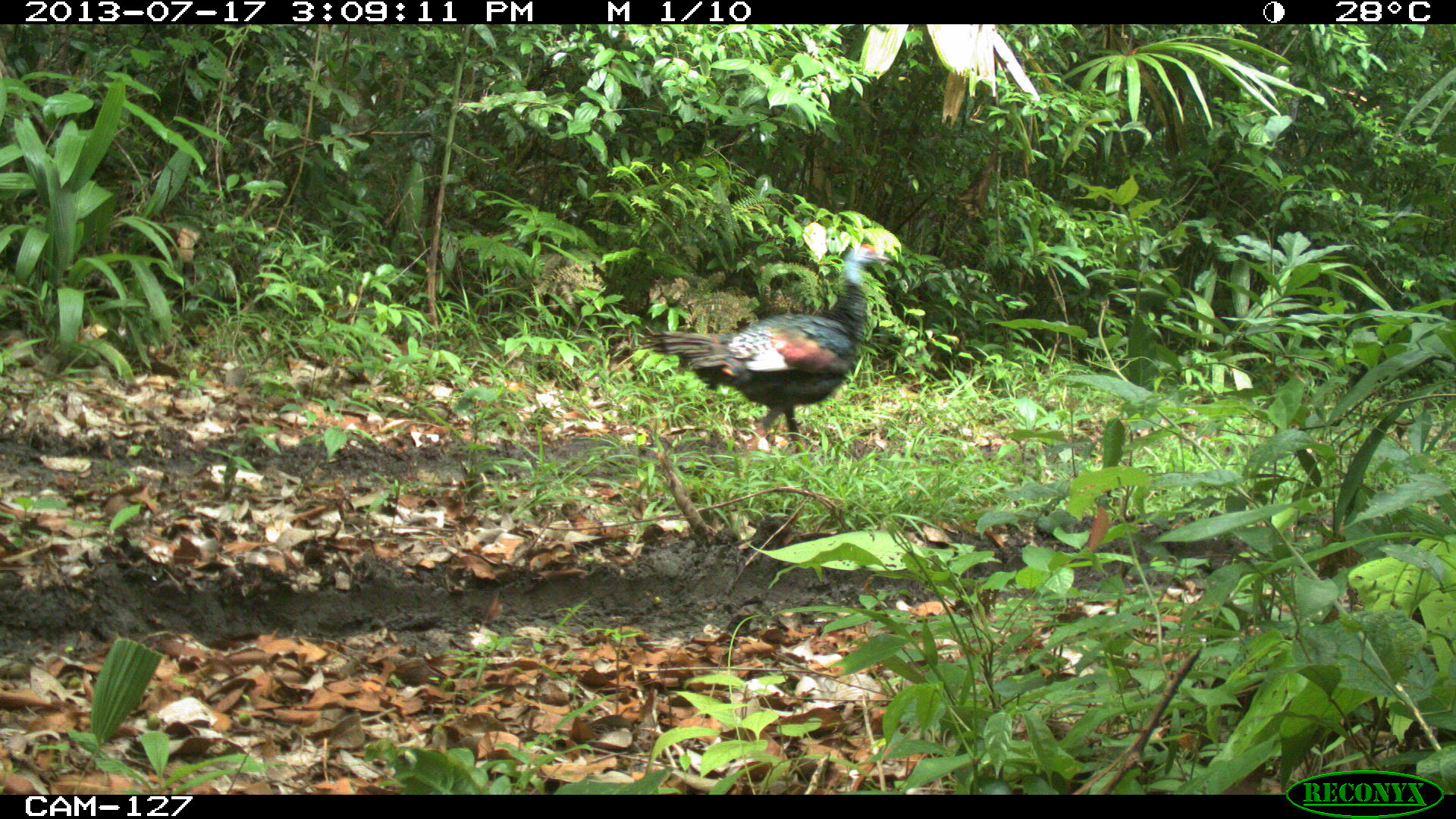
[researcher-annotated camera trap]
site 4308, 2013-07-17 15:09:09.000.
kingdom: Animalia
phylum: Chordata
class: Aves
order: Galliformes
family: Phasianidae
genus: Meleagris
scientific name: Meleagris ocellata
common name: ocellated turkey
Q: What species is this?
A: Meleagris ocellata (ocellated turkey).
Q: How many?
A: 3.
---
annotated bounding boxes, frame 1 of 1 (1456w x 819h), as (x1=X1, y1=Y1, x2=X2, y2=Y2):
meleagris ocellata: (x1=648, y1=243, x2=883, y2=453)